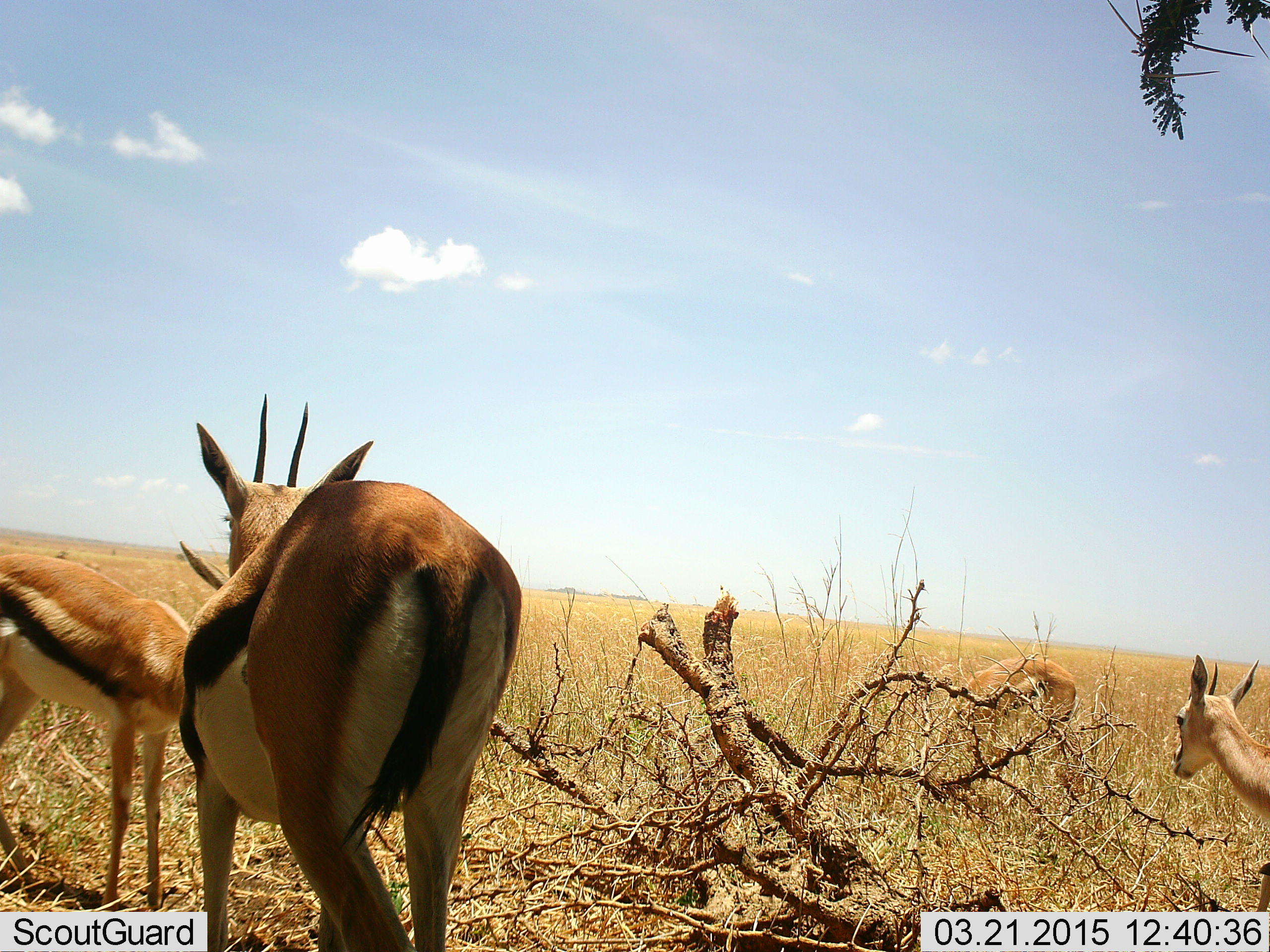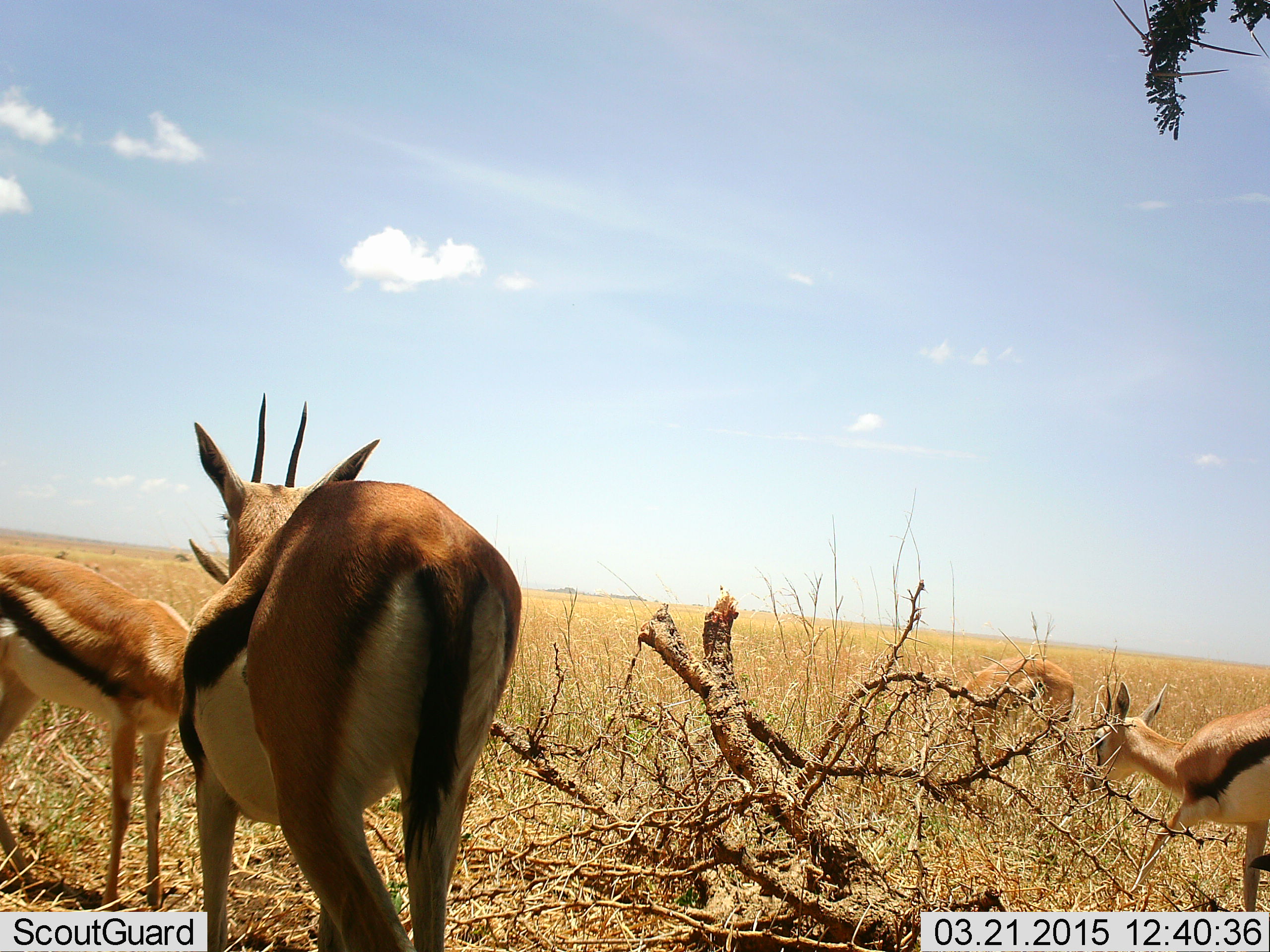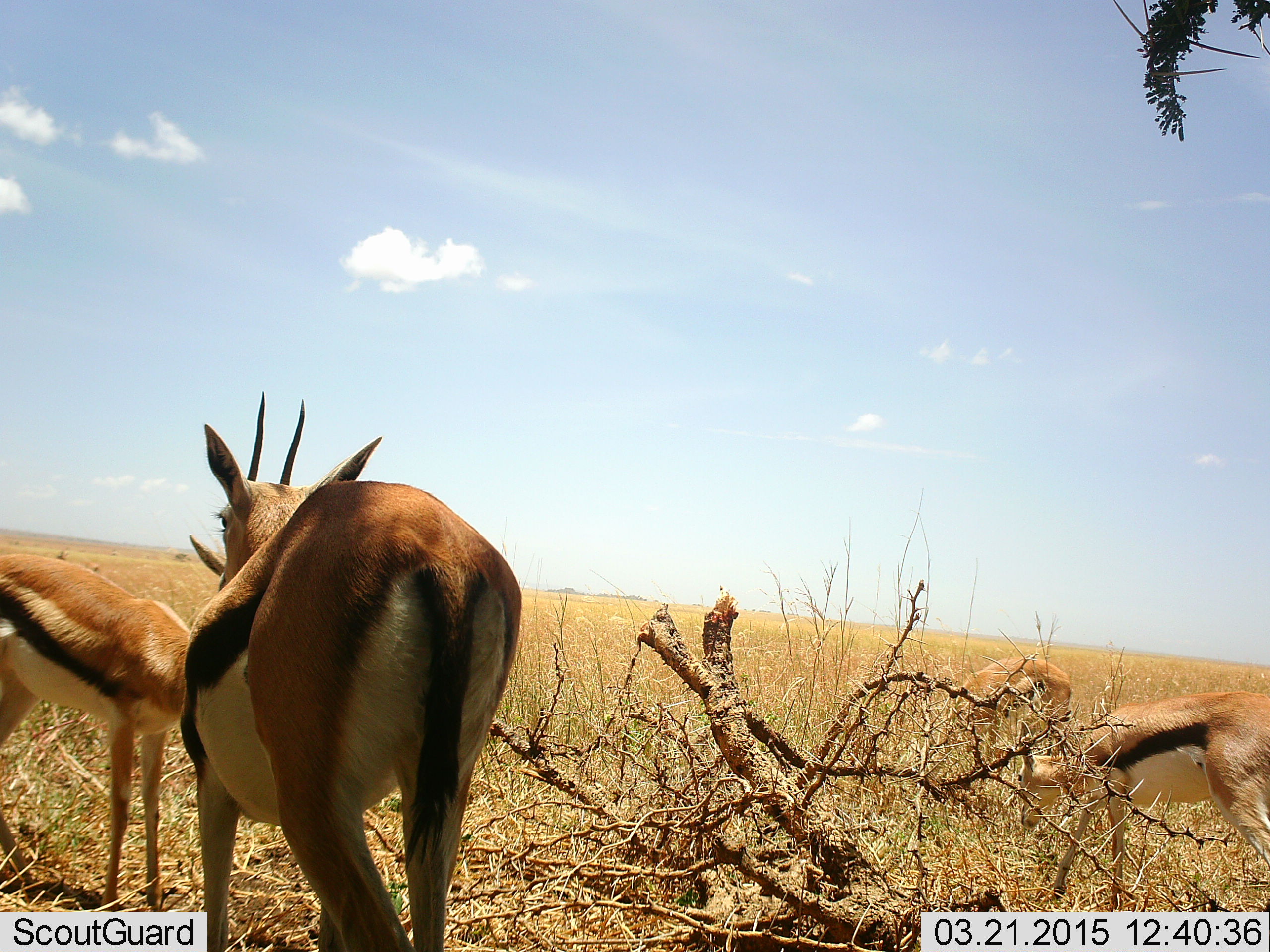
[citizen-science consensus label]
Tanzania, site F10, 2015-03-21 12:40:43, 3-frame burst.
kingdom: Animalia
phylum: Chordata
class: Mammalia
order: Artiodactyla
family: Bovidae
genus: Eudorcas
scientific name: Eudorcas thomsonii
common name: thomson's gazelle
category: gazellethomsons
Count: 4.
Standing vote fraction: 90%.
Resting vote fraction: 0%.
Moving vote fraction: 40%.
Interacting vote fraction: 10%.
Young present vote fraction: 20%.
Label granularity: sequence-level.